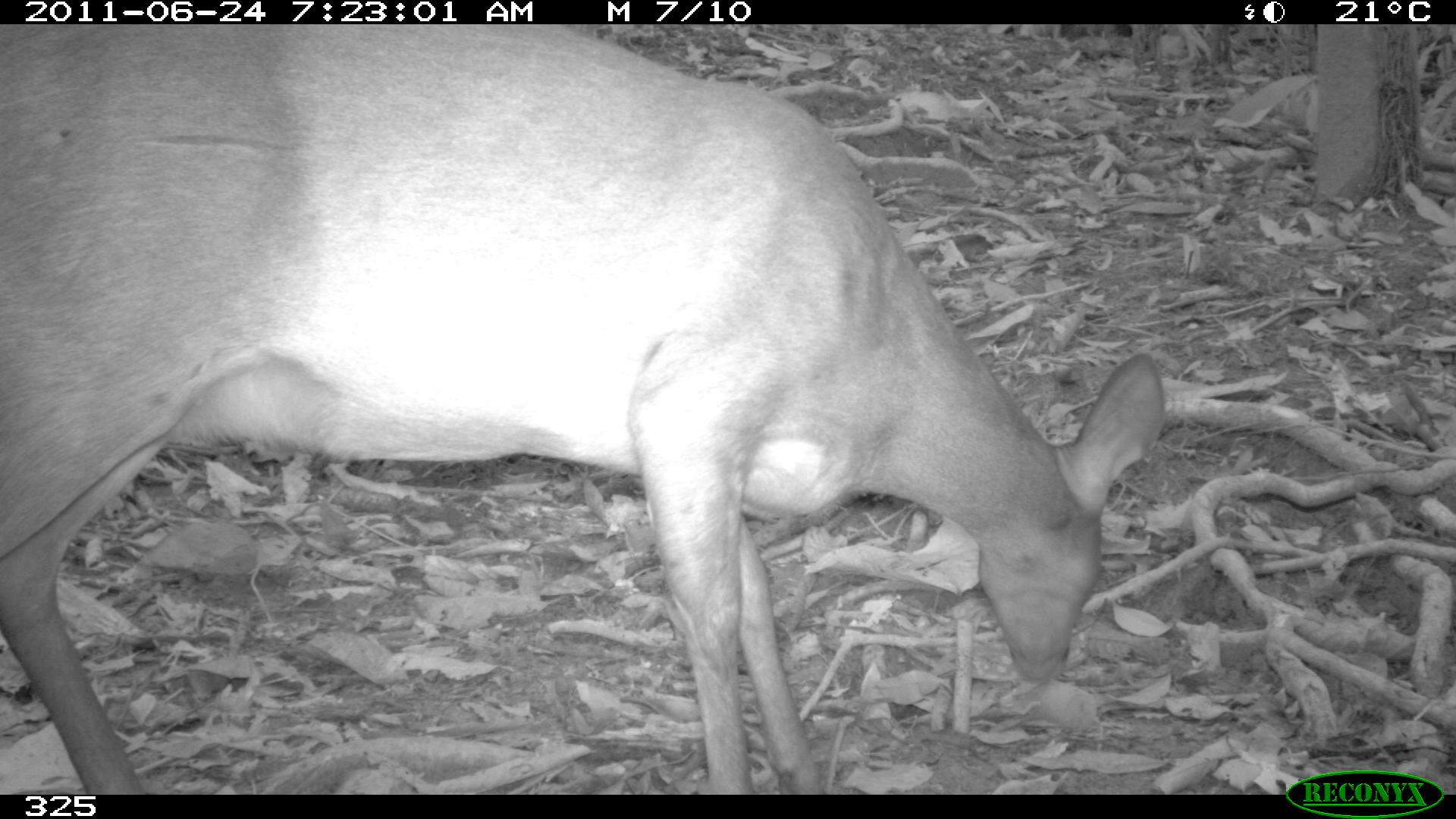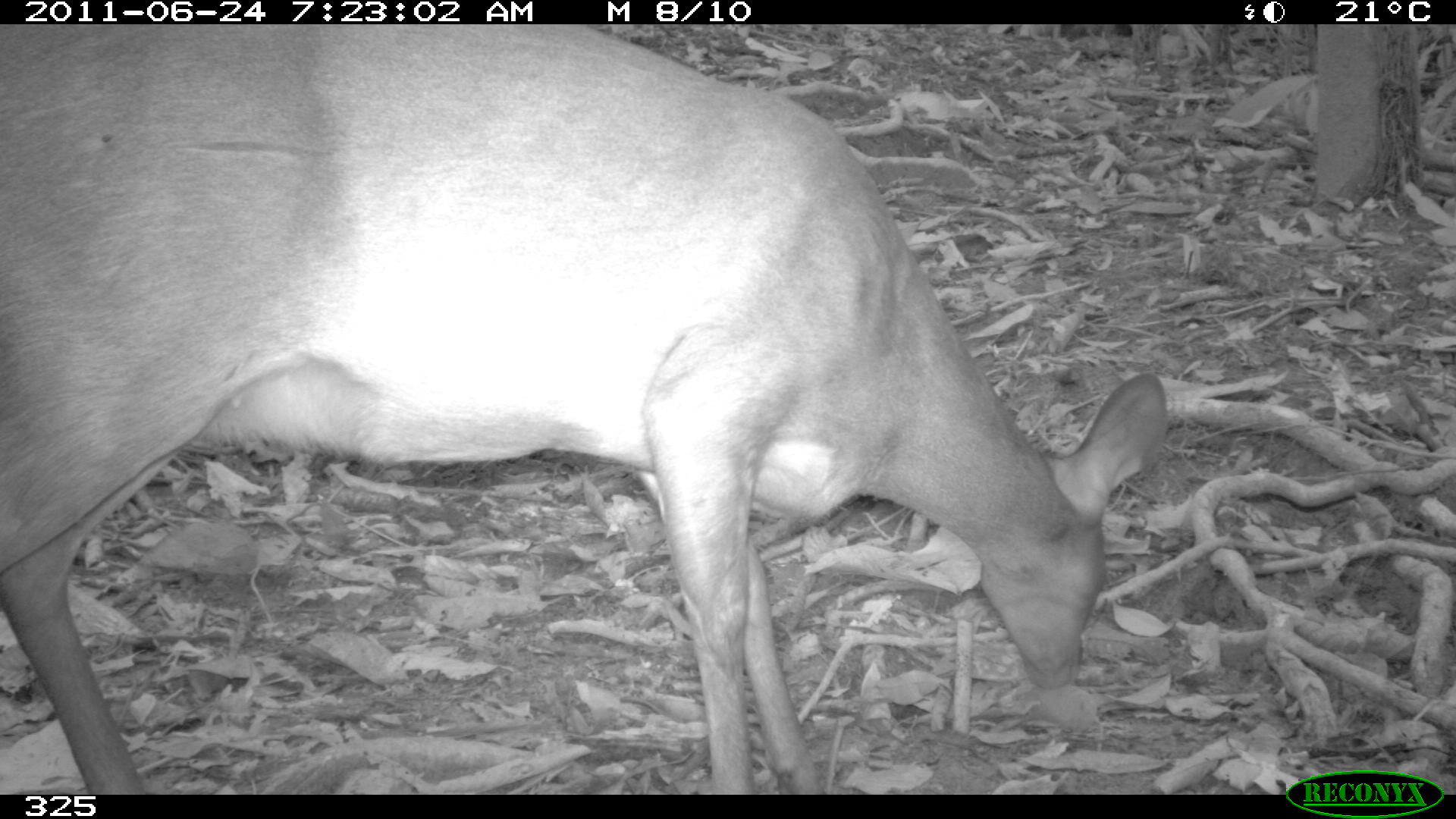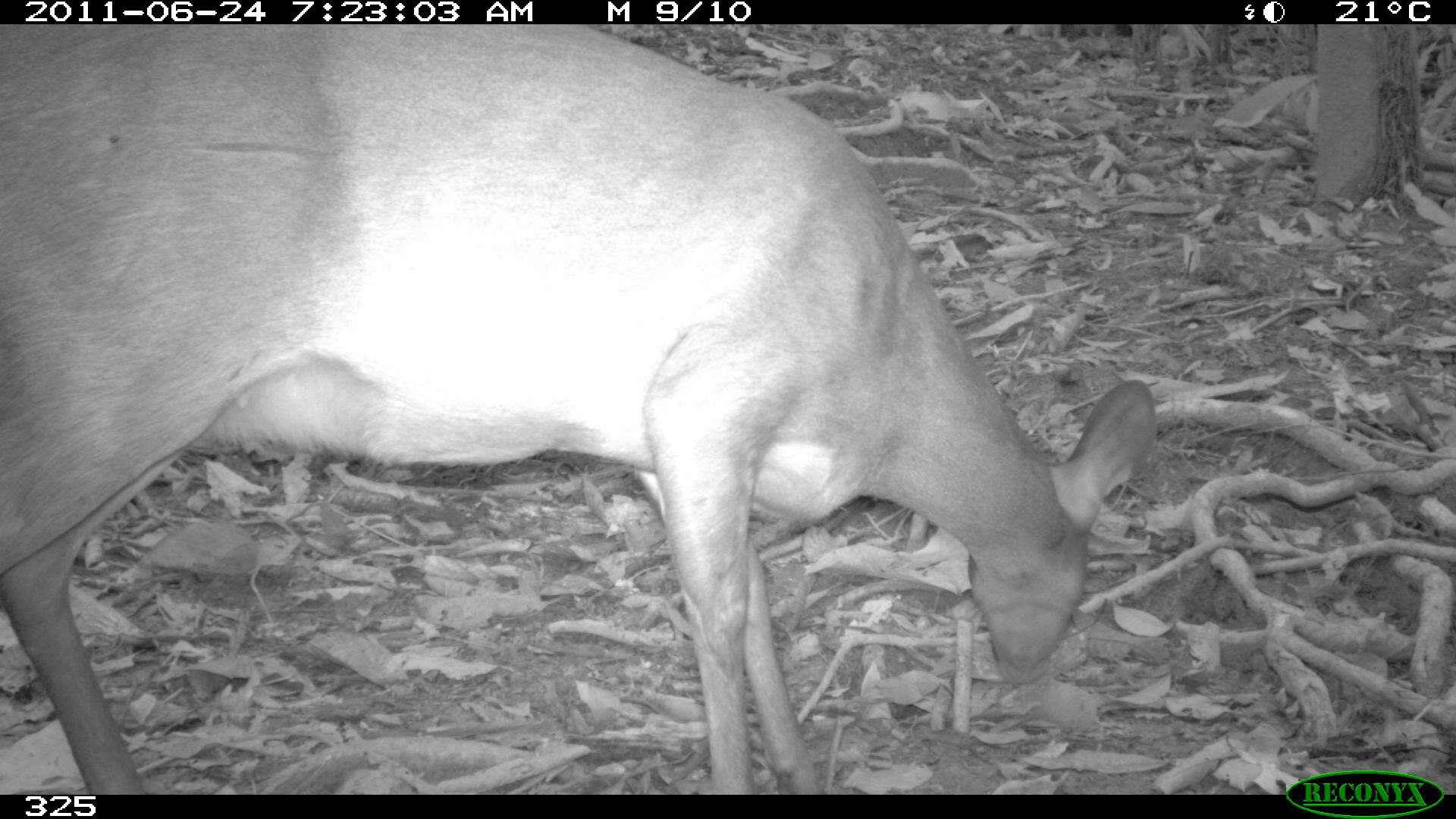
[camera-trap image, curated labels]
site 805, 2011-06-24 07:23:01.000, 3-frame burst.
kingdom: Animalia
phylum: Chordata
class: Mammalia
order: Artiodactyla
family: Cervidae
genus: Mazama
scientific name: Mazama gouazoubira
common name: gray brocket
Mazama gouazoubira (gray brocket).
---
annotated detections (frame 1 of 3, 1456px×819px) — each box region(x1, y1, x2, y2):
mazama gouazoubira: region(0, 24, 1167, 794)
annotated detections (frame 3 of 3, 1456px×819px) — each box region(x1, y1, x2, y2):
mazama gouazoubira: region(2, 25, 1159, 789)